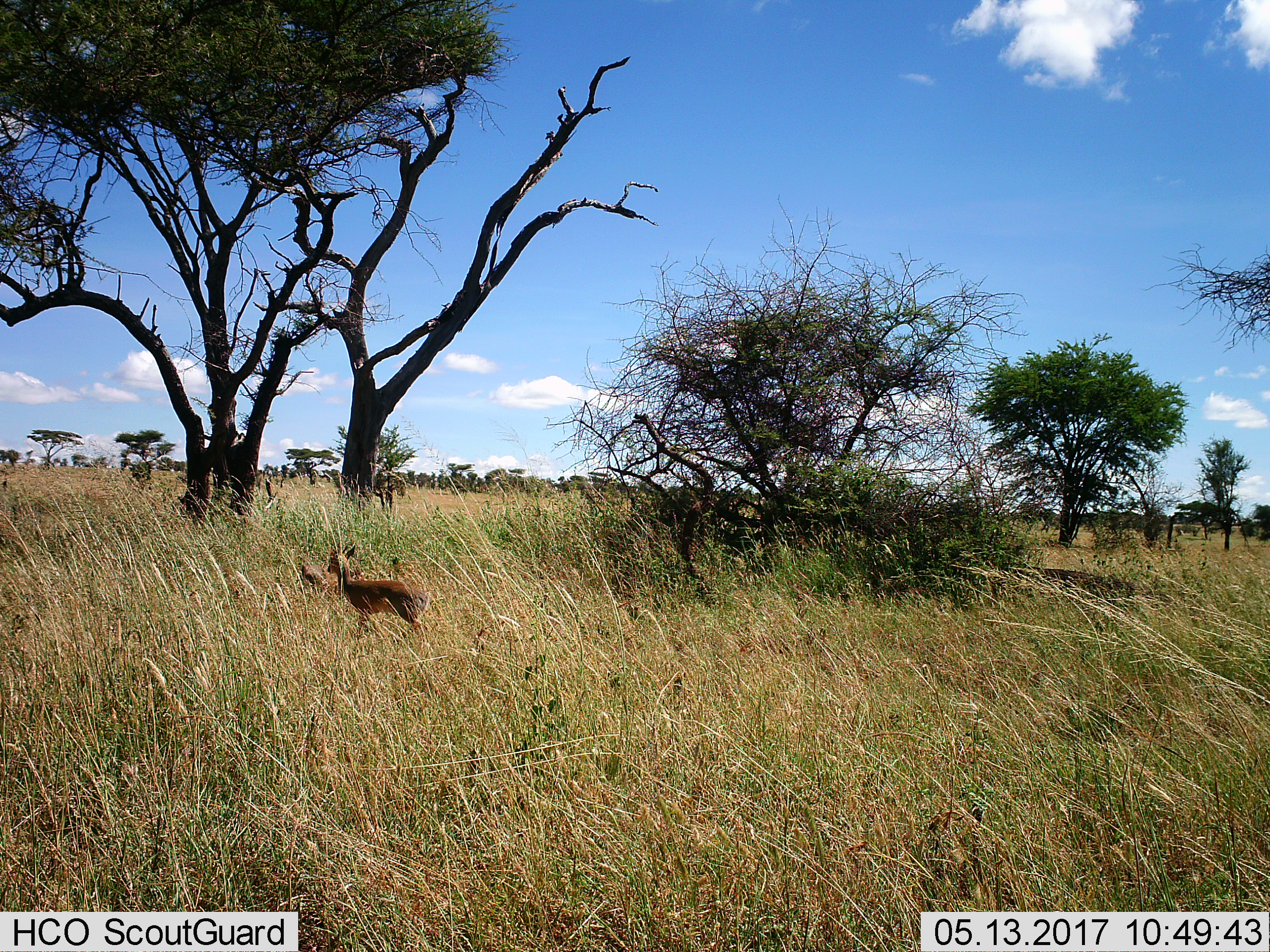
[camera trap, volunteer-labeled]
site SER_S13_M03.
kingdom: Animalia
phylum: Chordata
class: Mammalia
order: Artiodactyla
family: Bovidae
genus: Madoqua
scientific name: Madoqua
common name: dik-dik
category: dikdik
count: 1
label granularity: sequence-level